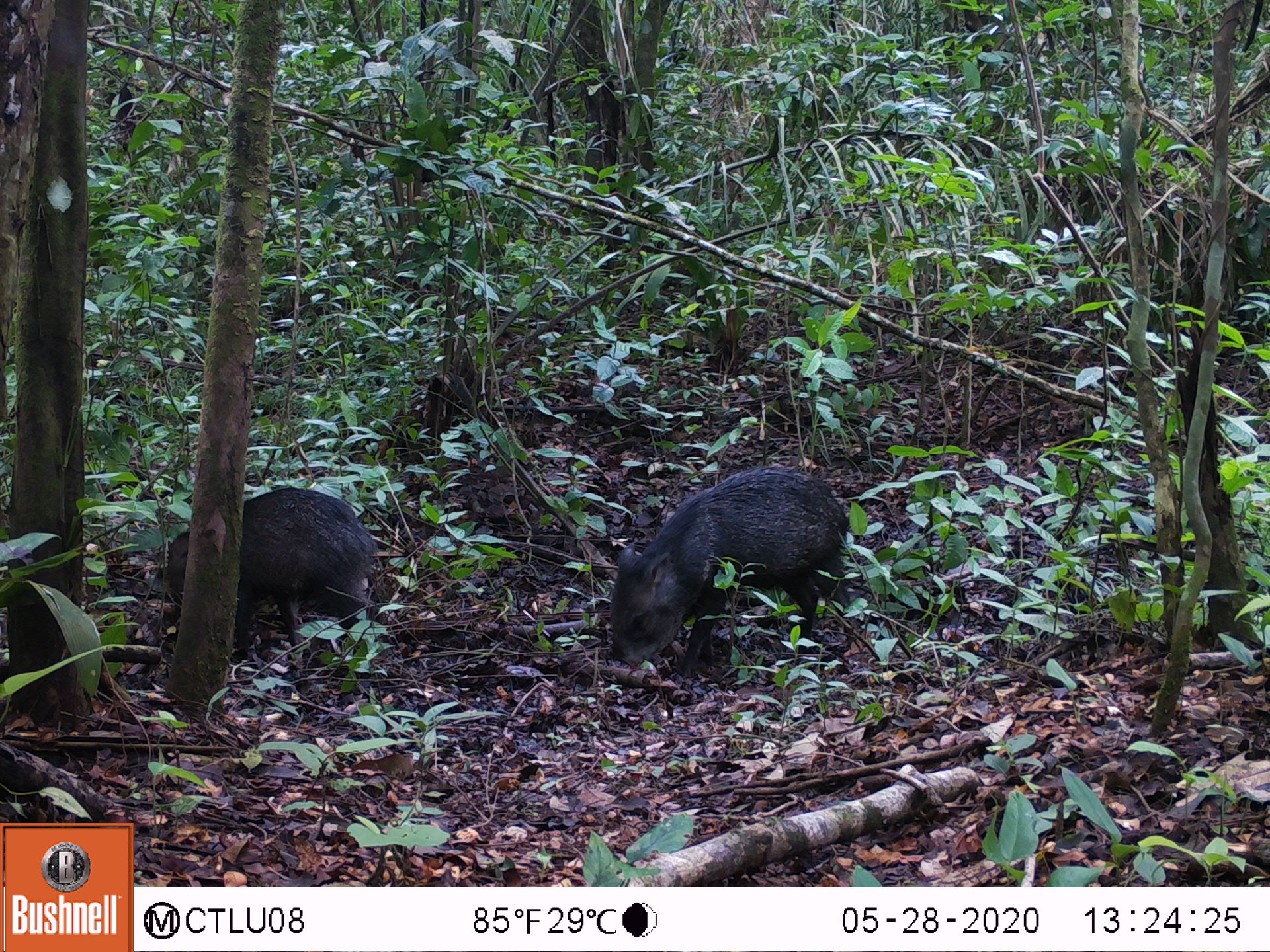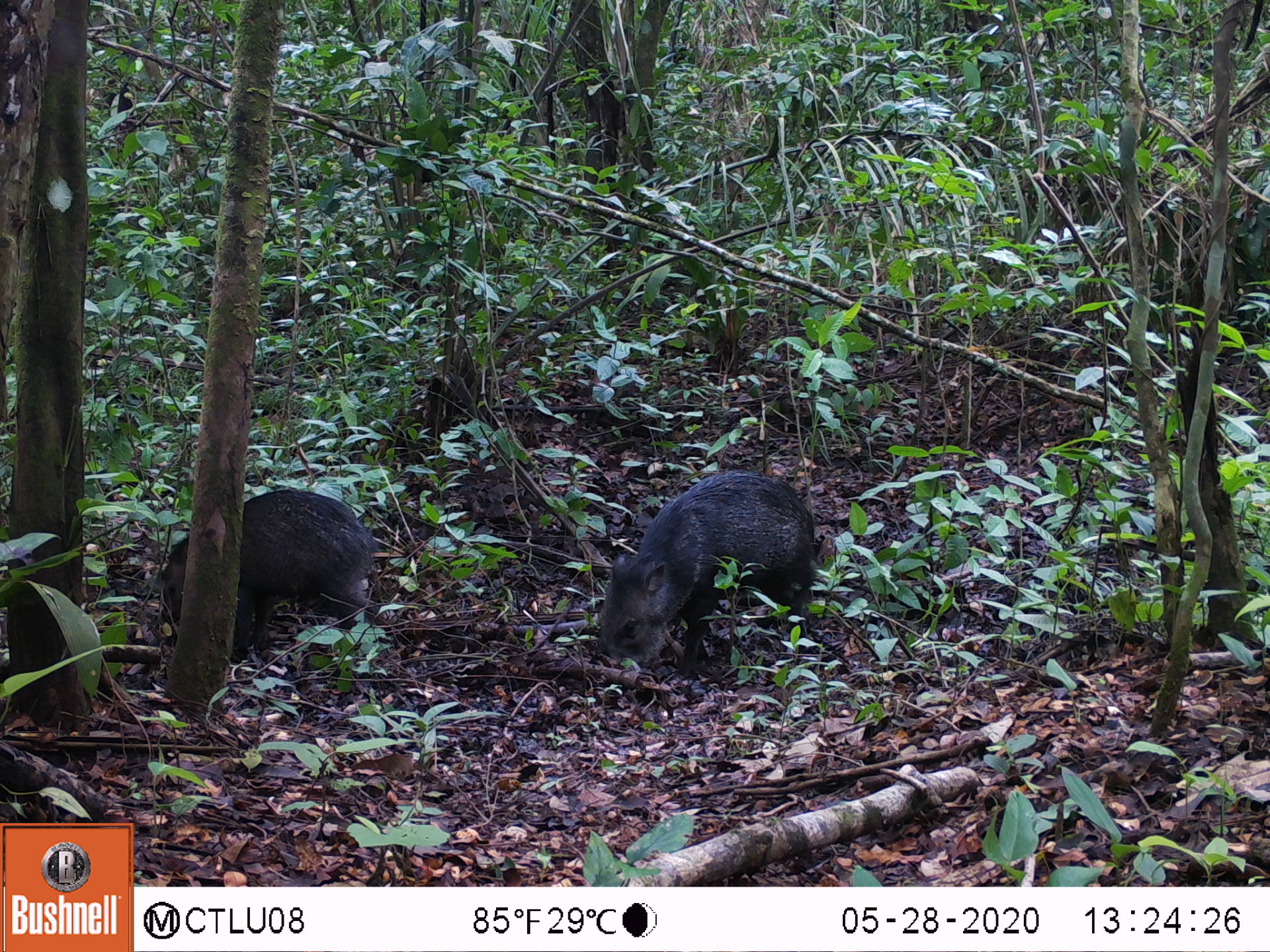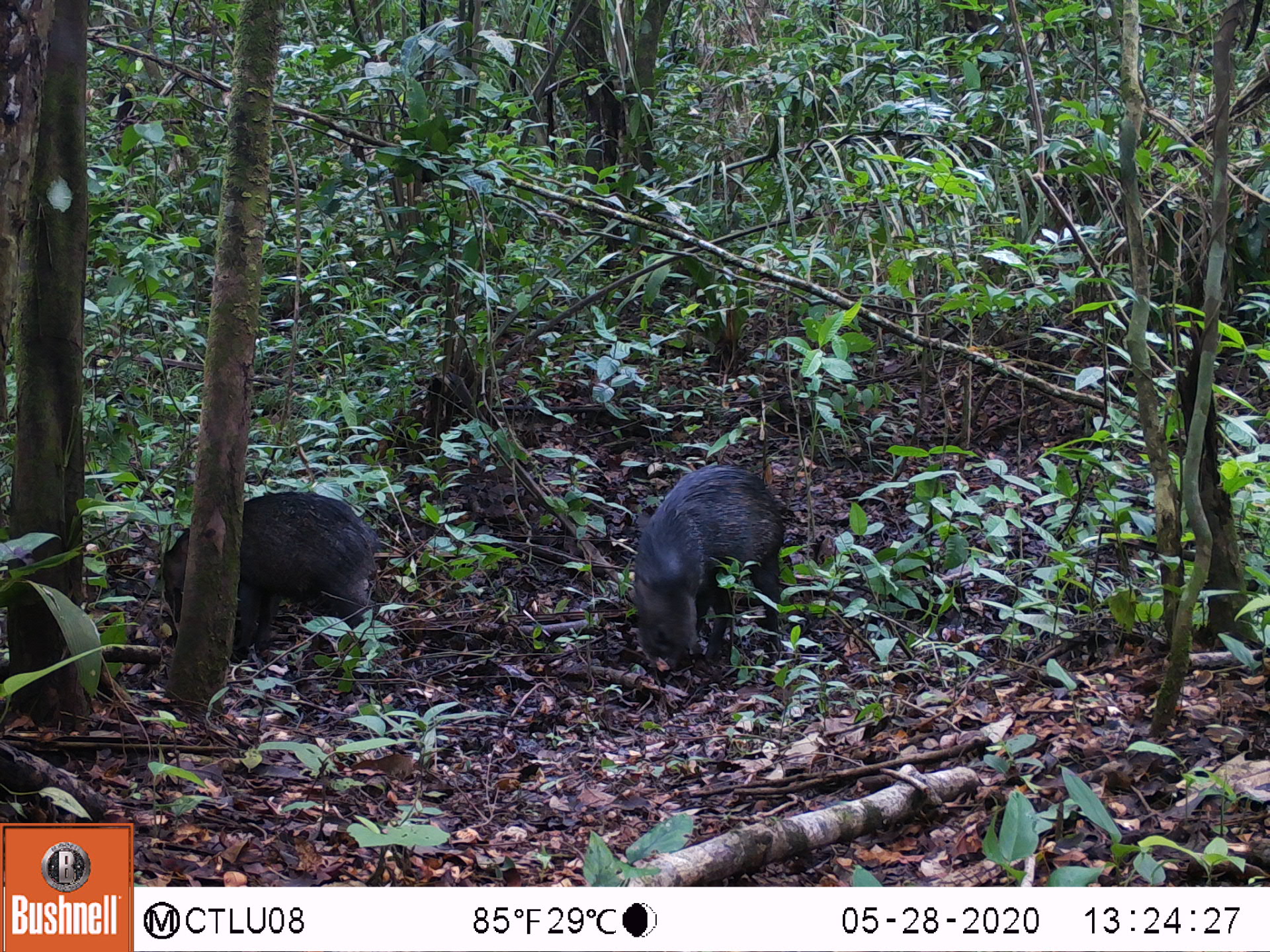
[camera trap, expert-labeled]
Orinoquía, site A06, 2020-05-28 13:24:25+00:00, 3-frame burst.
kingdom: Animalia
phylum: Chordata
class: Mammalia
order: Artiodactyla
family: Tayassuidae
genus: Pecari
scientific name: Pecari tajacu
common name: collared peccary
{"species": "collared peccary (Pecari tajacu)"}